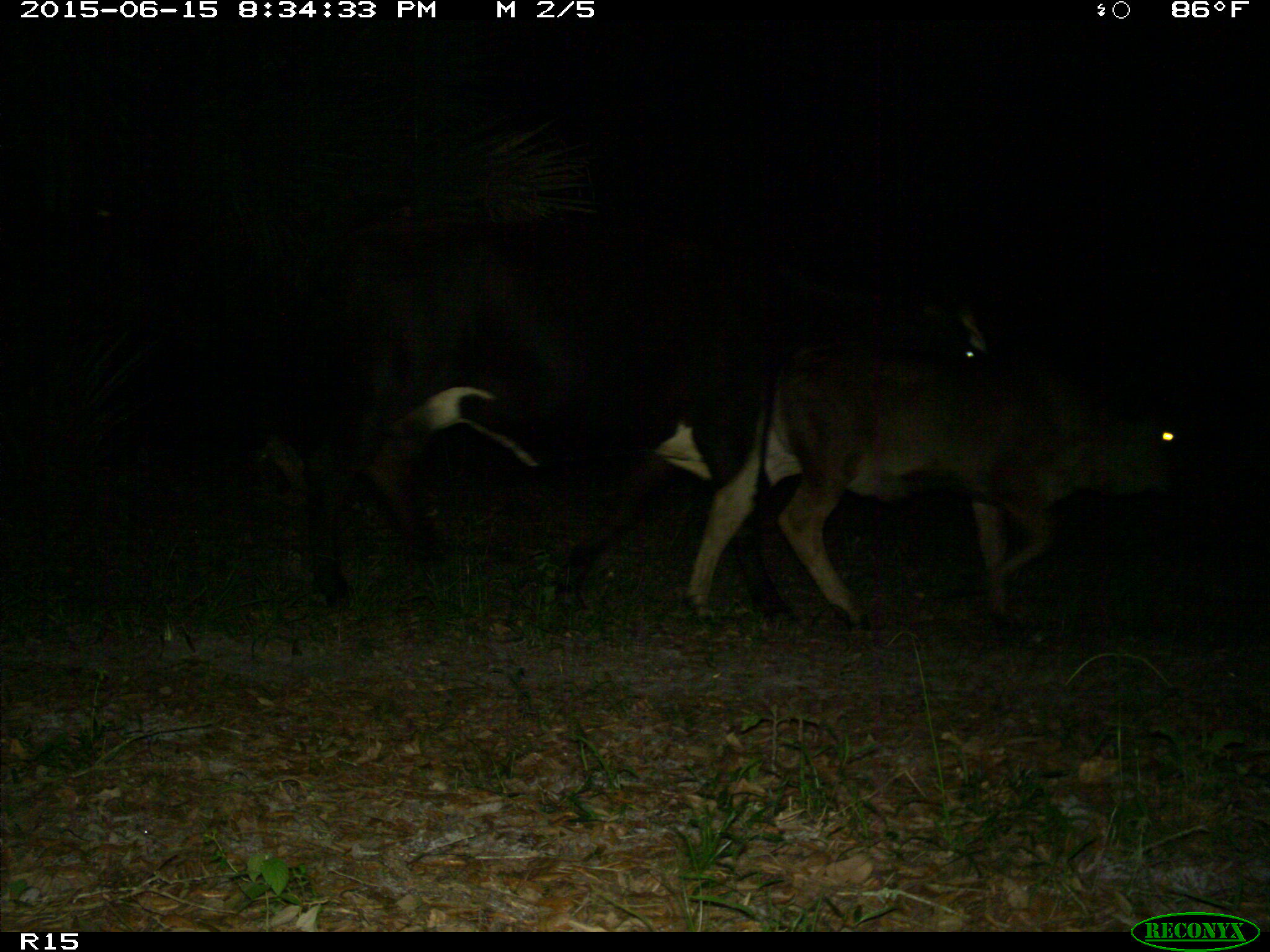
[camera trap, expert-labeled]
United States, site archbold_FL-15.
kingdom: Animalia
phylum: Chordata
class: Mammalia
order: Artiodactyla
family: Bovidae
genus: Bos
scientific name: Bos taurus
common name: domestic cow